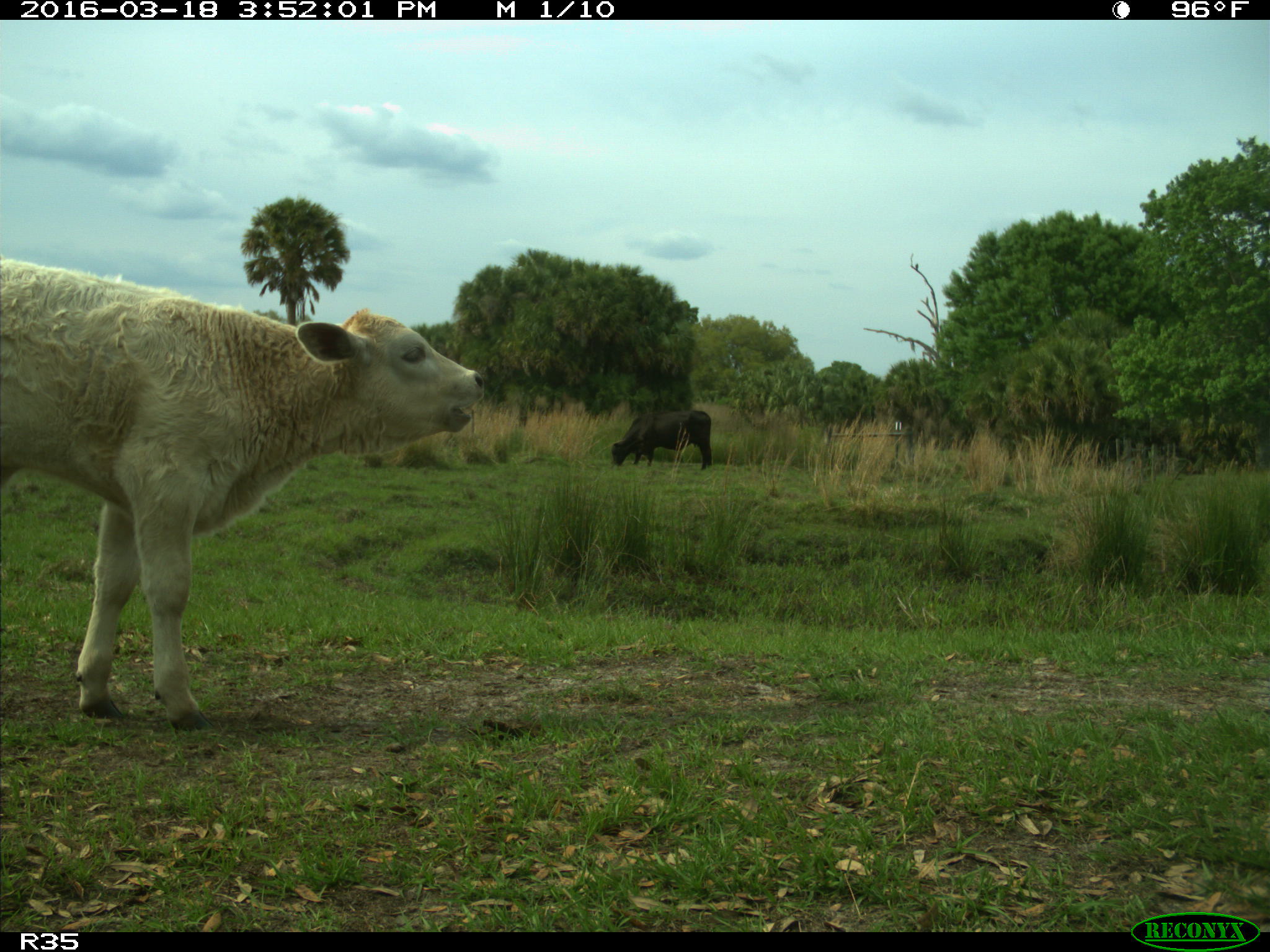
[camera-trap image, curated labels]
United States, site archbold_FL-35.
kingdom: Animalia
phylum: Chordata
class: Mammalia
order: Artiodactyla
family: Bovidae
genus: Bos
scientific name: Bos taurus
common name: domestic cow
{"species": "Bos taurus (domestic cow)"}